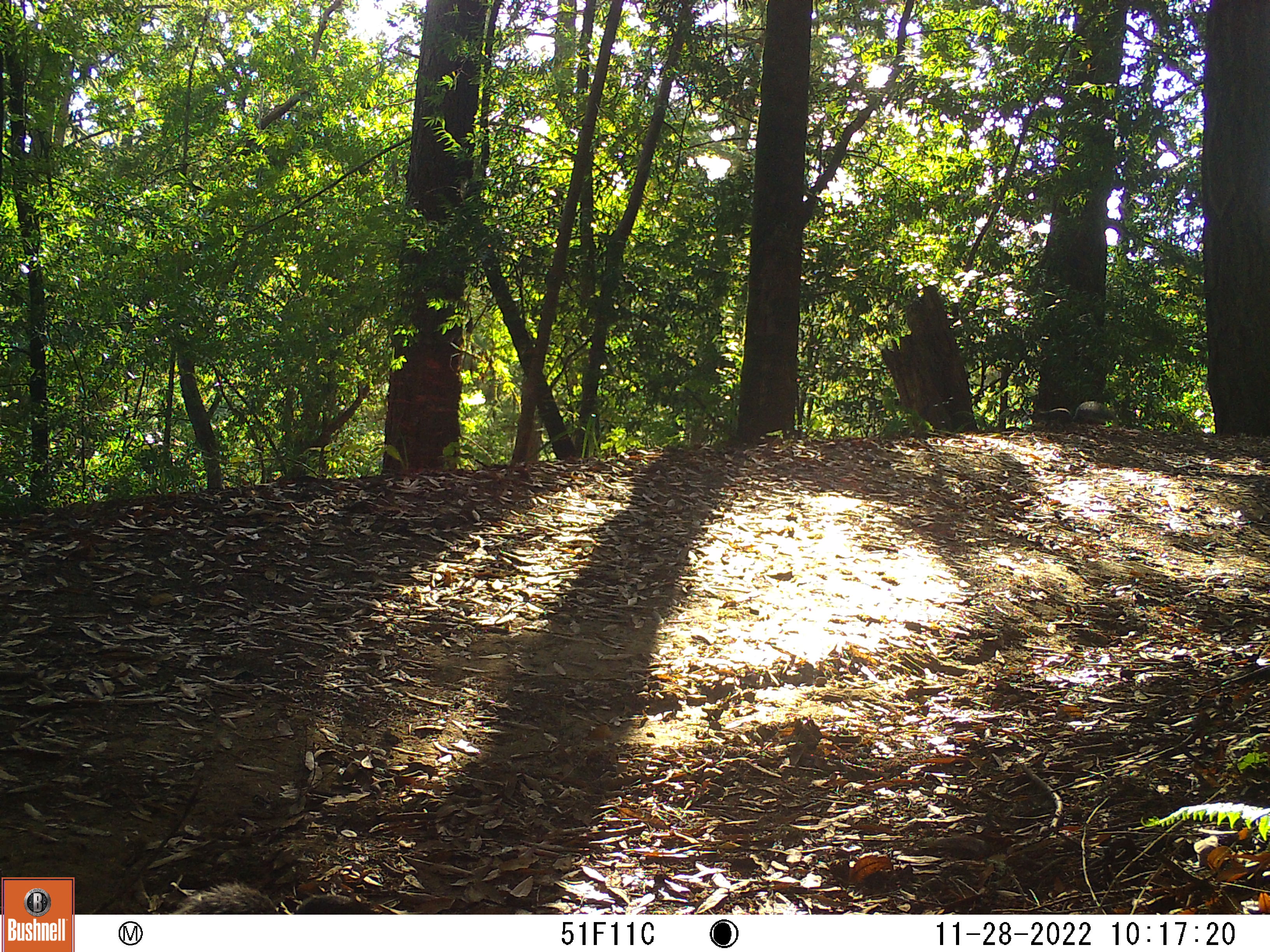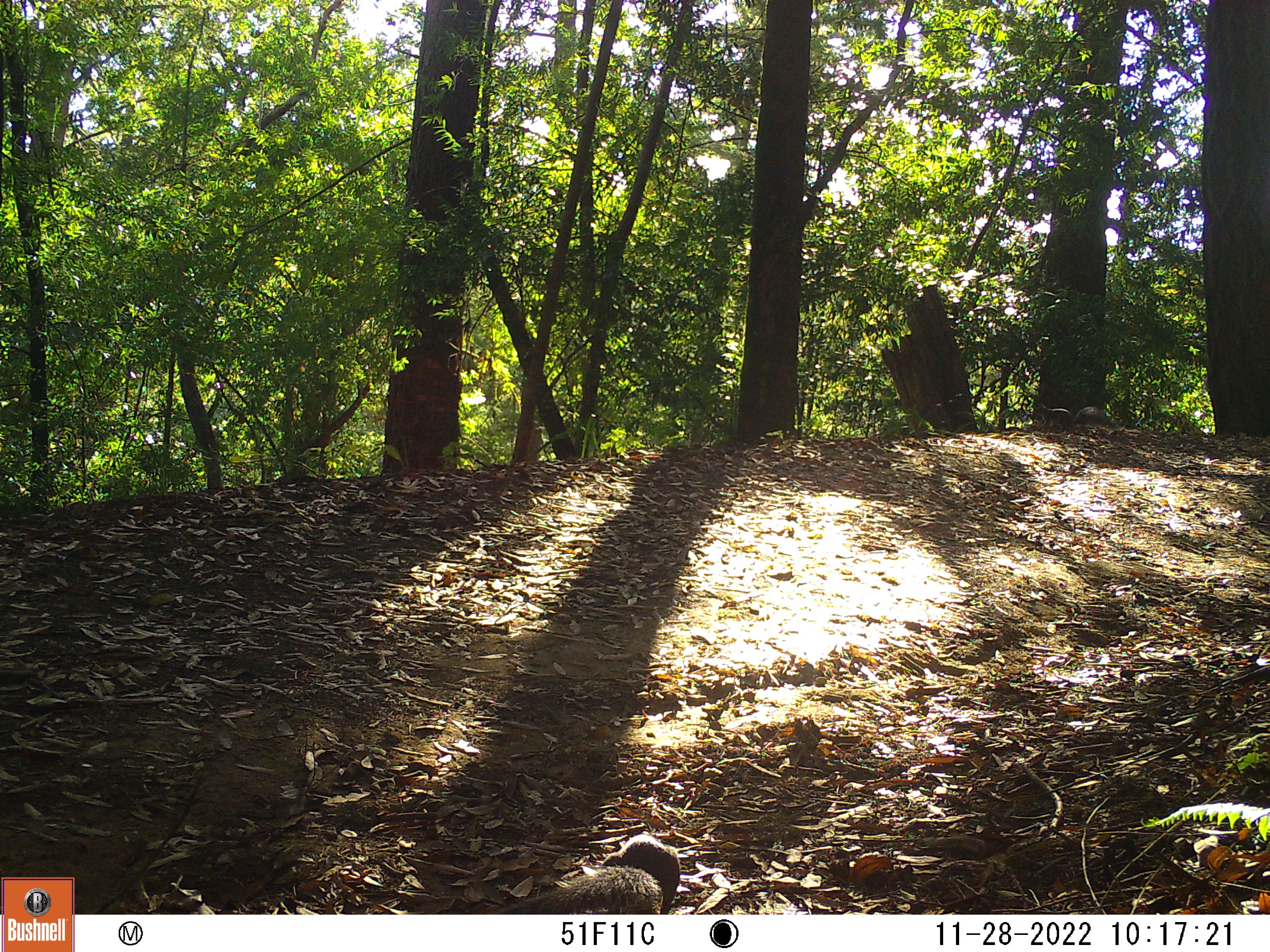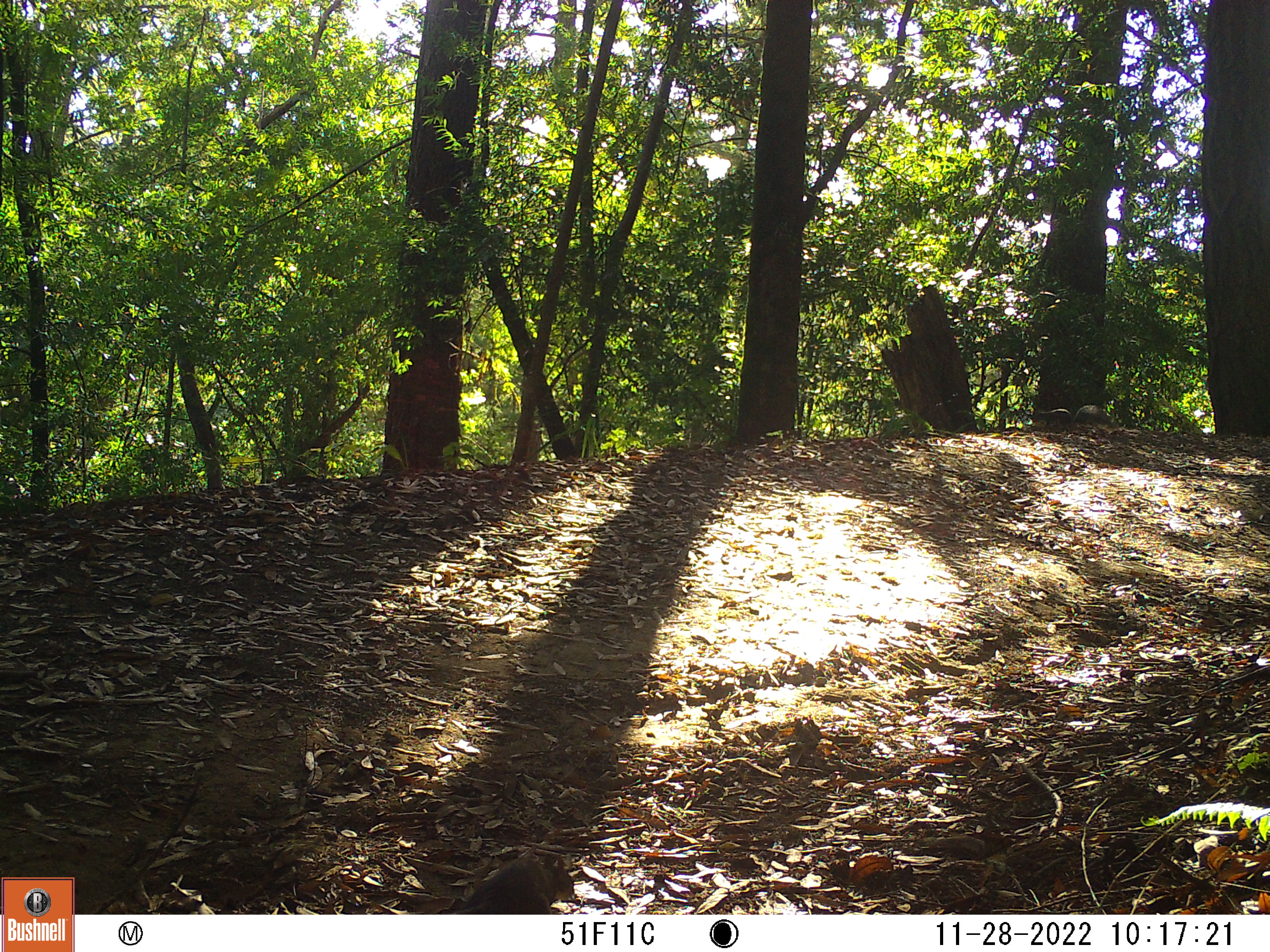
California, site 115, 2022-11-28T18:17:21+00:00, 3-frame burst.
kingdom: Animalia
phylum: Chordata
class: Mammalia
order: Rodentia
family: Sciuridae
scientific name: Sciuridae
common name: squirrel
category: unknown squirrel